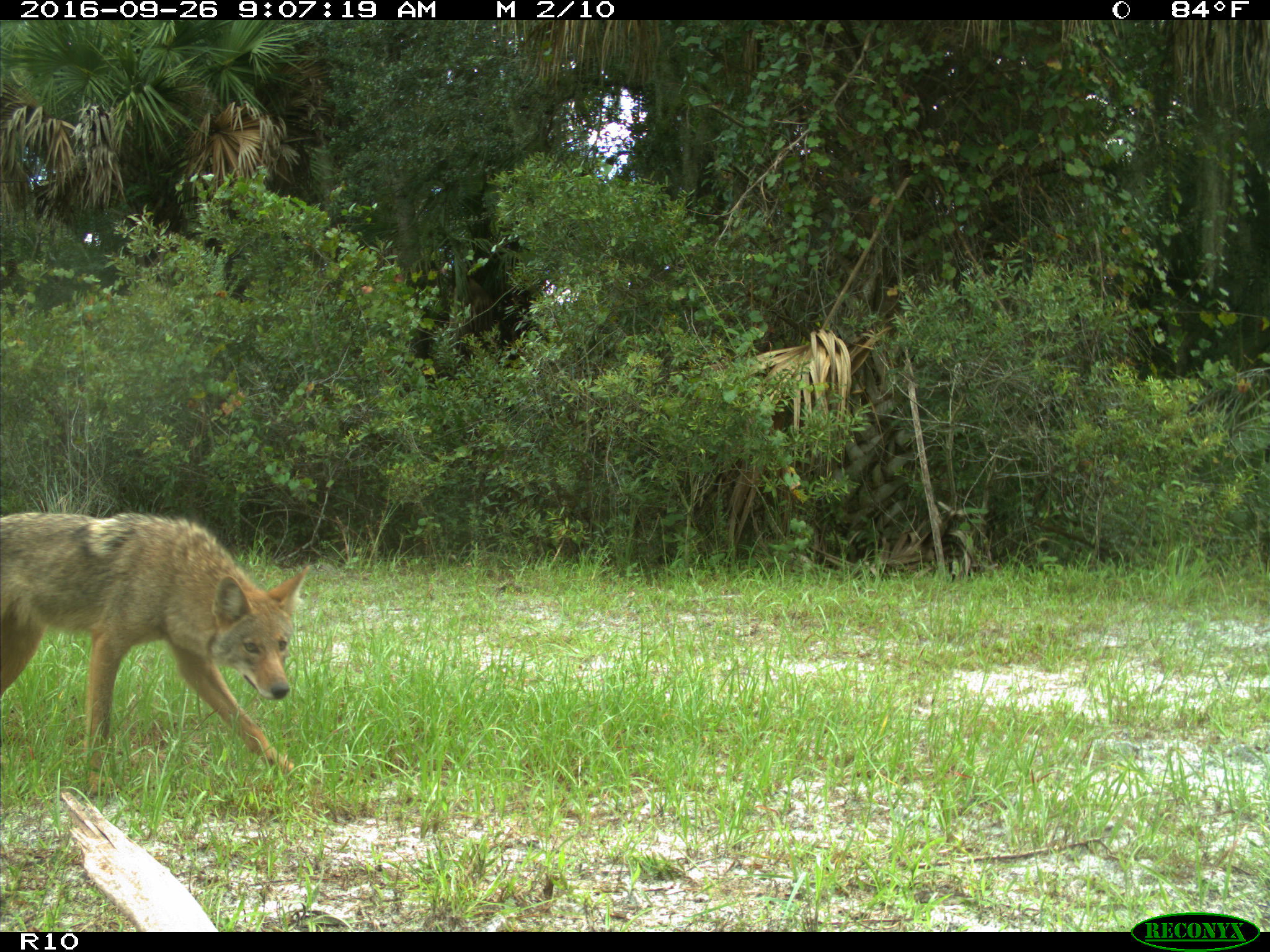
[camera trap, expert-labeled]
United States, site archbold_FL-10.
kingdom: Animalia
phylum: Chordata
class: Mammalia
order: Carnivora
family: Canidae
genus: Canis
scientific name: Canis latrans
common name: coyote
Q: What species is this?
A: Canis latrans (coyote).